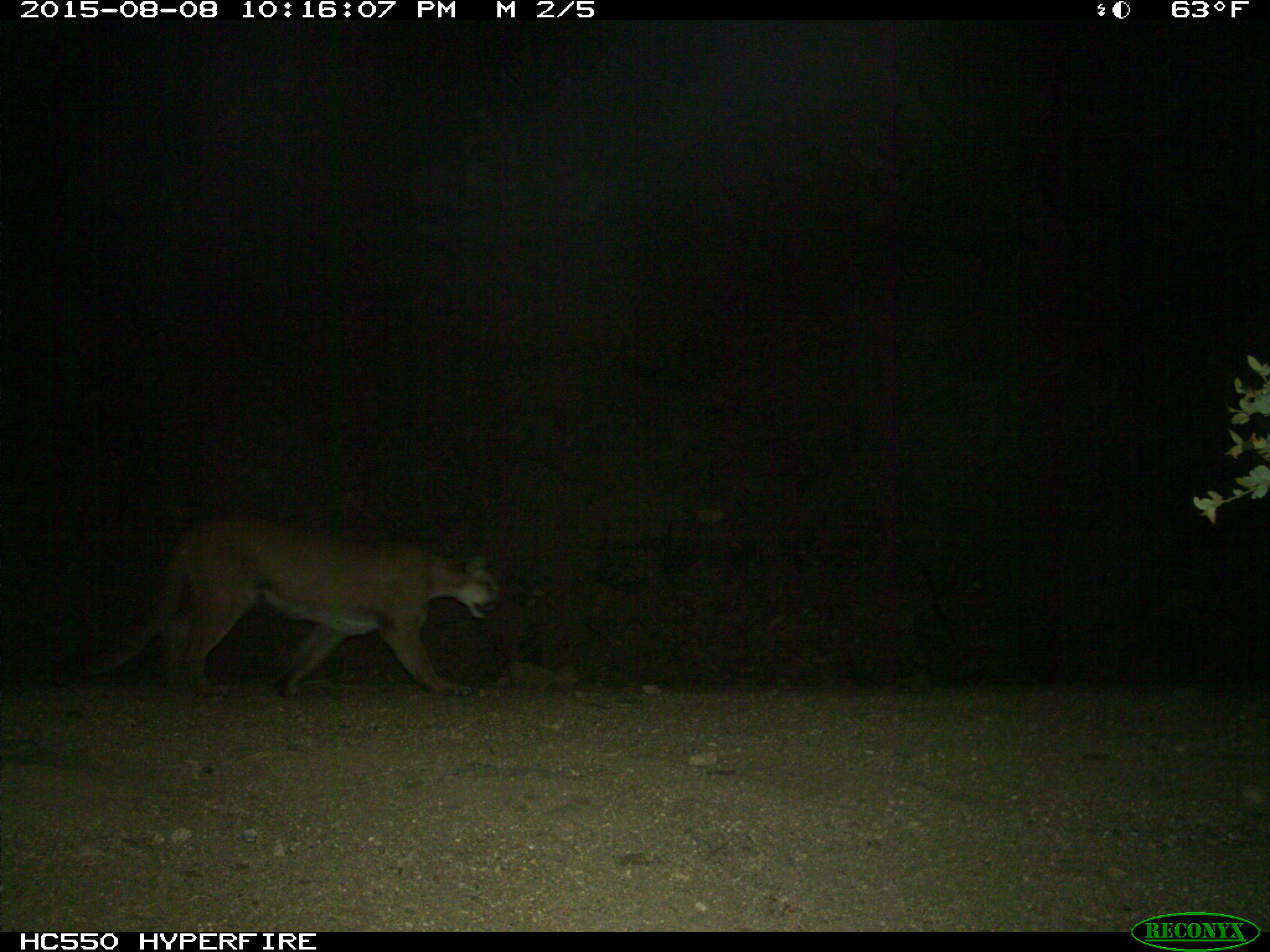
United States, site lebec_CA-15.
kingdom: Animalia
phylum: Chordata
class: Mammalia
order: Carnivora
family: Felidae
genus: Puma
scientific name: Puma concolor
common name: mountain lion